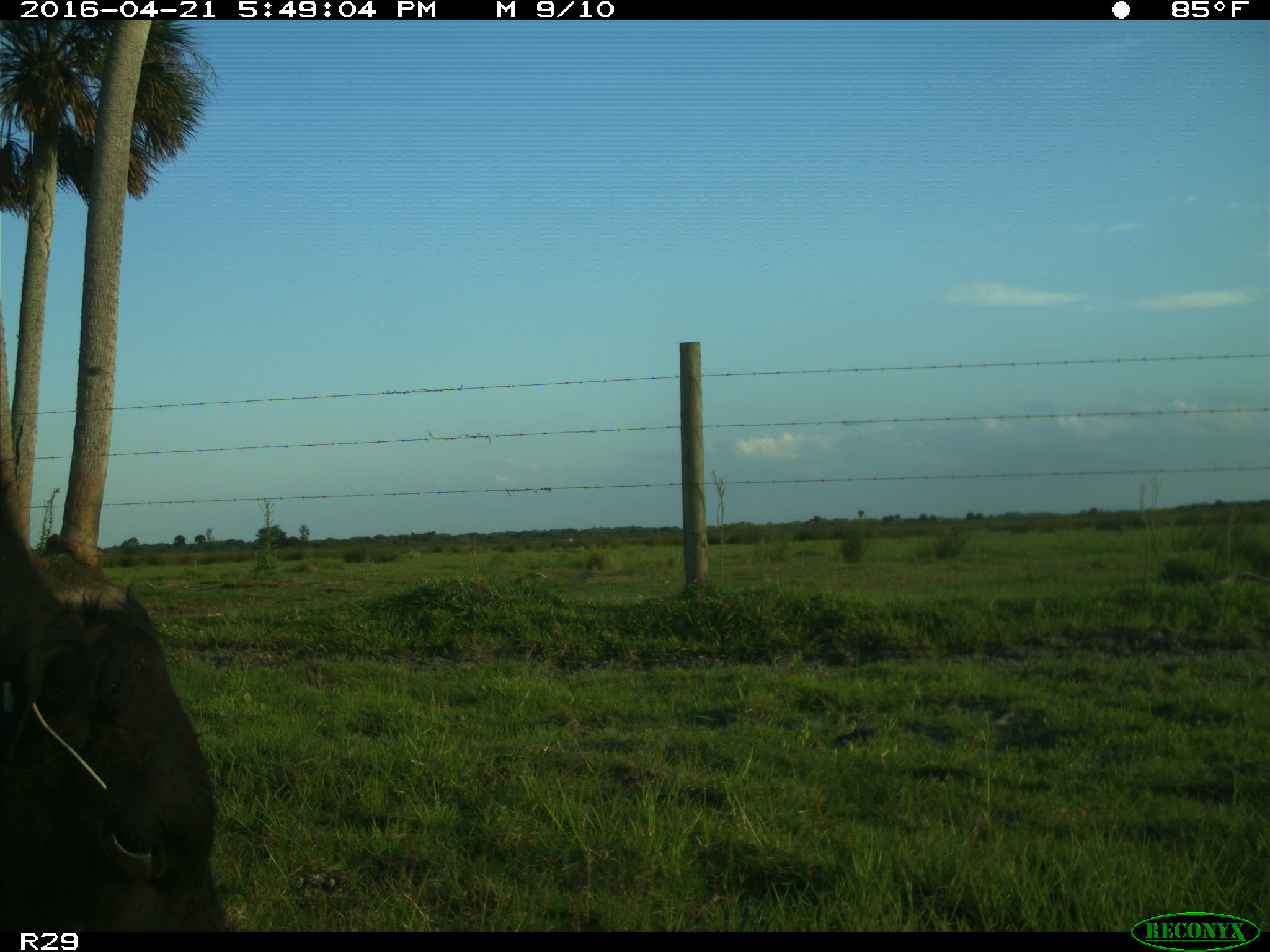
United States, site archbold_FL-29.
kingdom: Animalia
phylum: Chordata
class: Mammalia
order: Artiodactyla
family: Bovidae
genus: Bos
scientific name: Bos taurus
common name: domestic cow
Bos taurus (domestic cow).